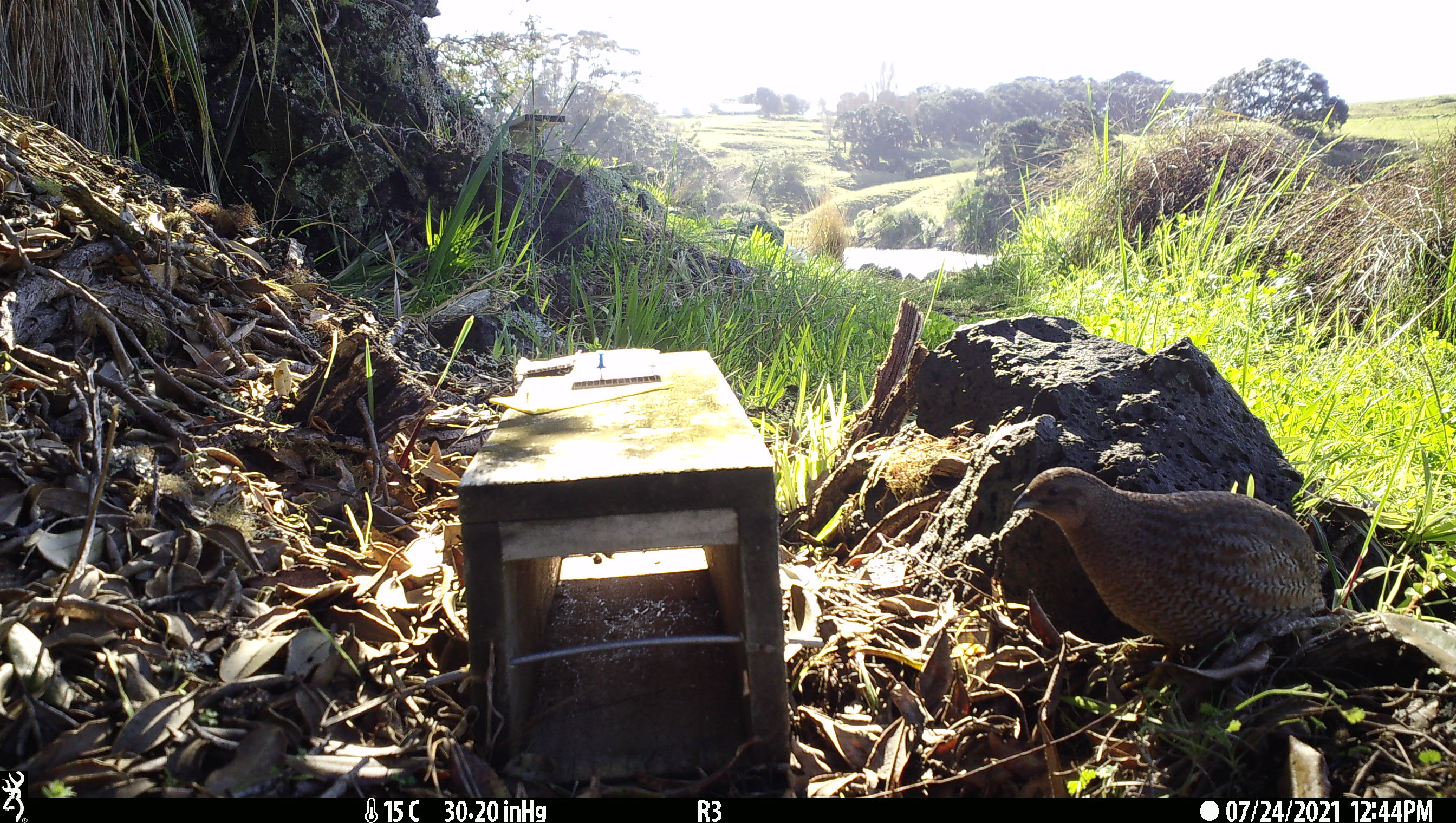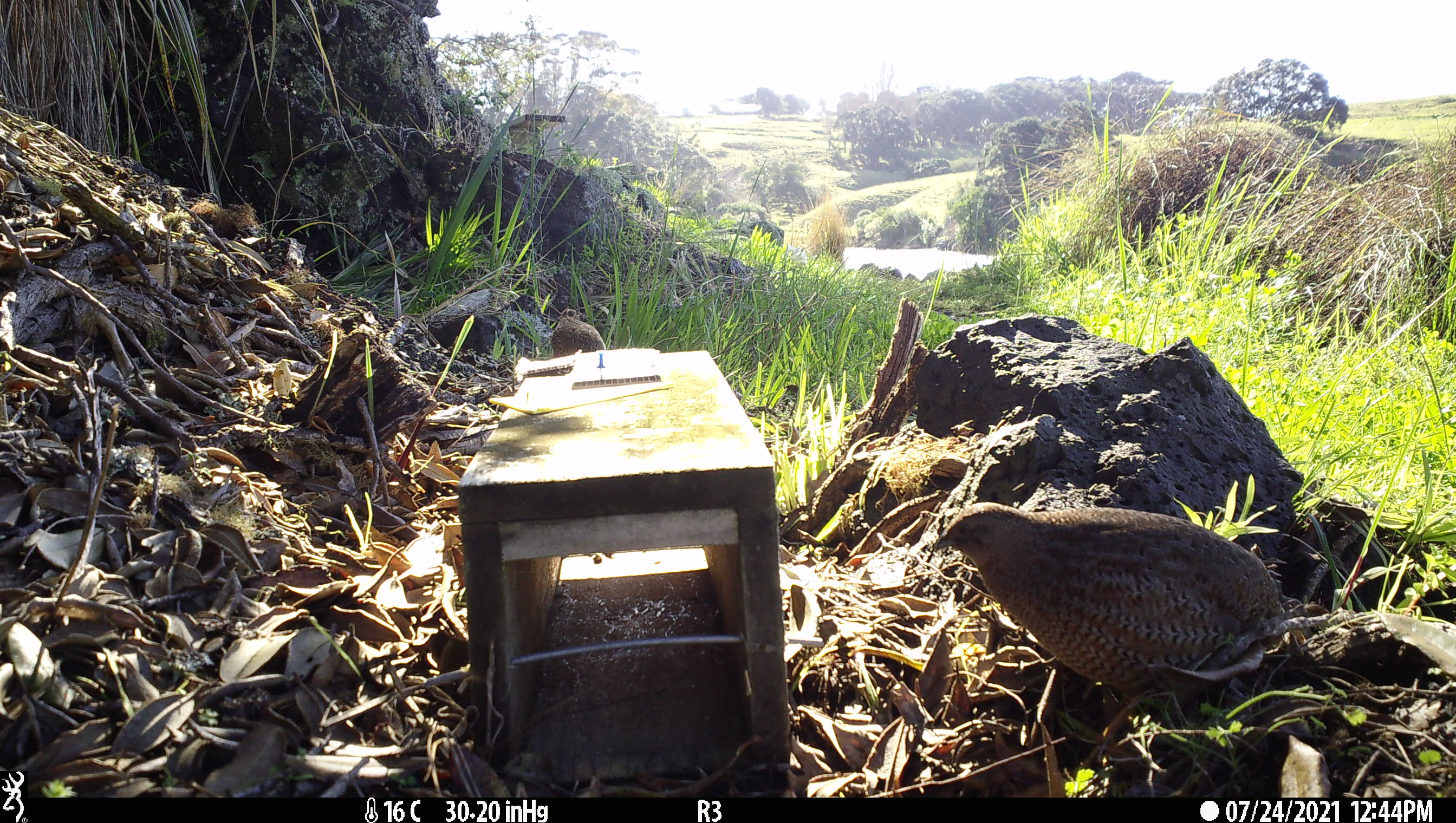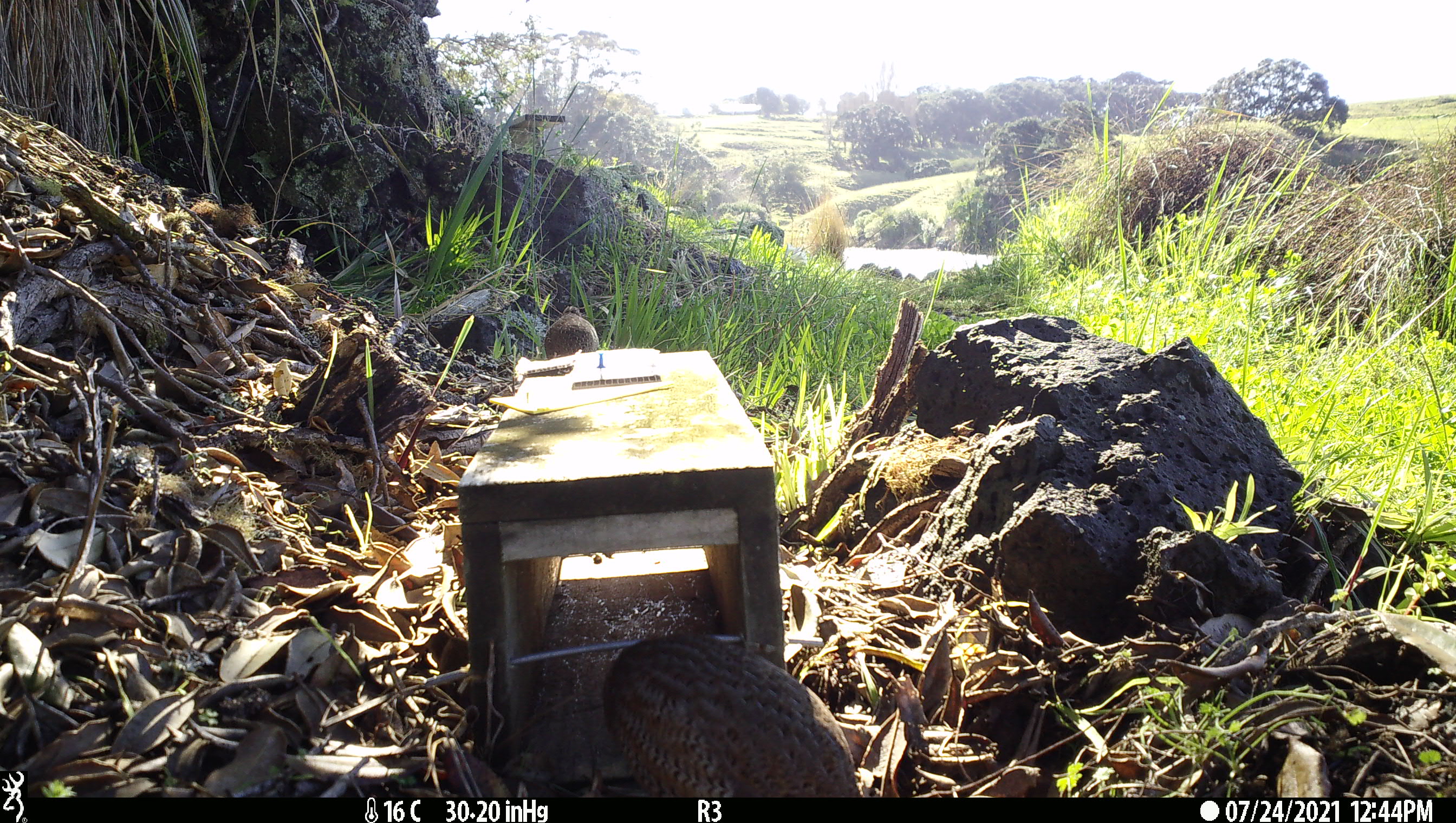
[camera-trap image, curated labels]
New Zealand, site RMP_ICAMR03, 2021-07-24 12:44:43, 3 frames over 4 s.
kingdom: Animalia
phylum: Chordata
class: Aves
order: Galliformes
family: Phasianidae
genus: Synoicus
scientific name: Synoicus ypsilophorus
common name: brown quail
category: quail brown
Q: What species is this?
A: Quail brown (brown quail) (Synoicus ypsilophorus).